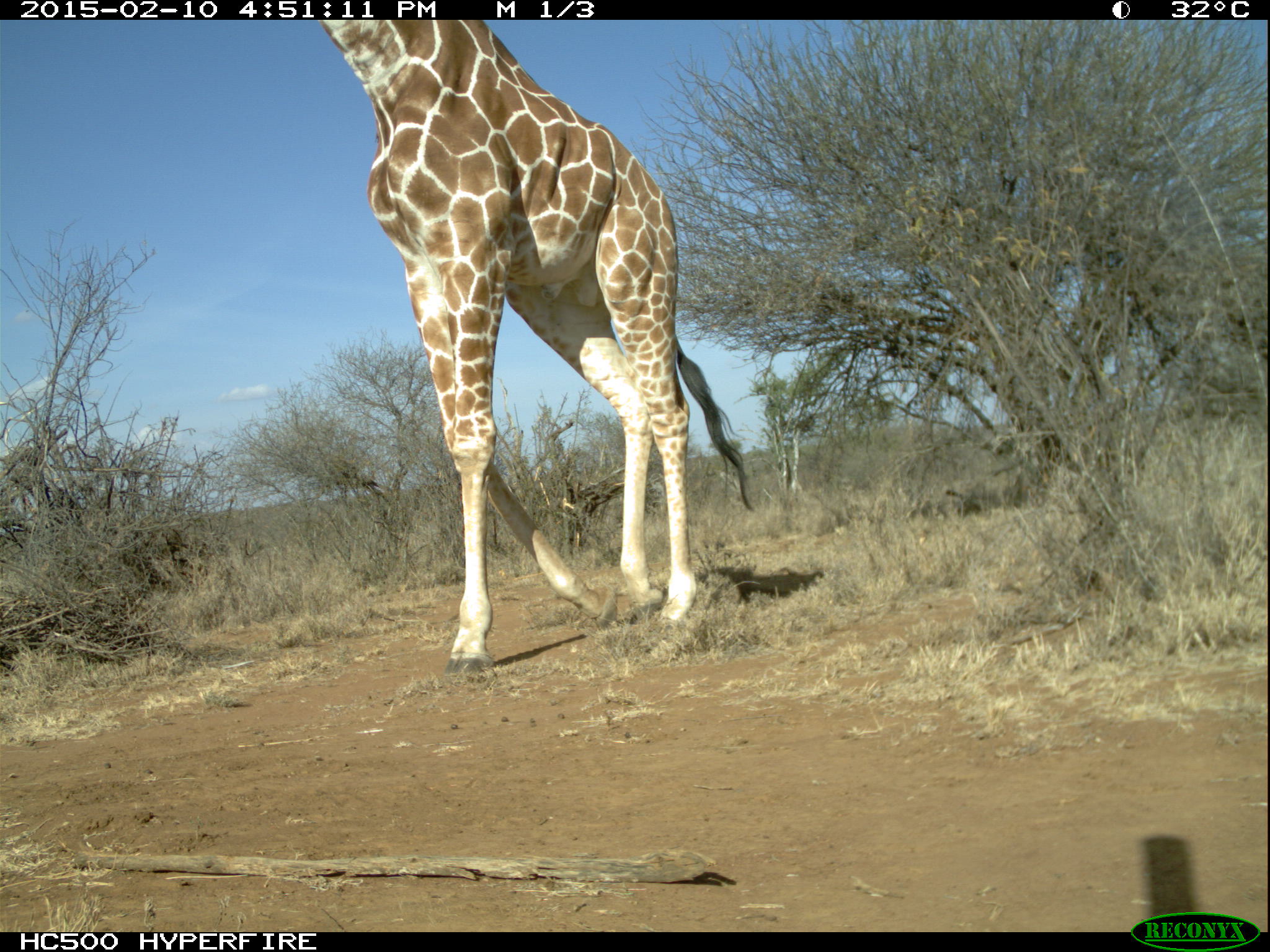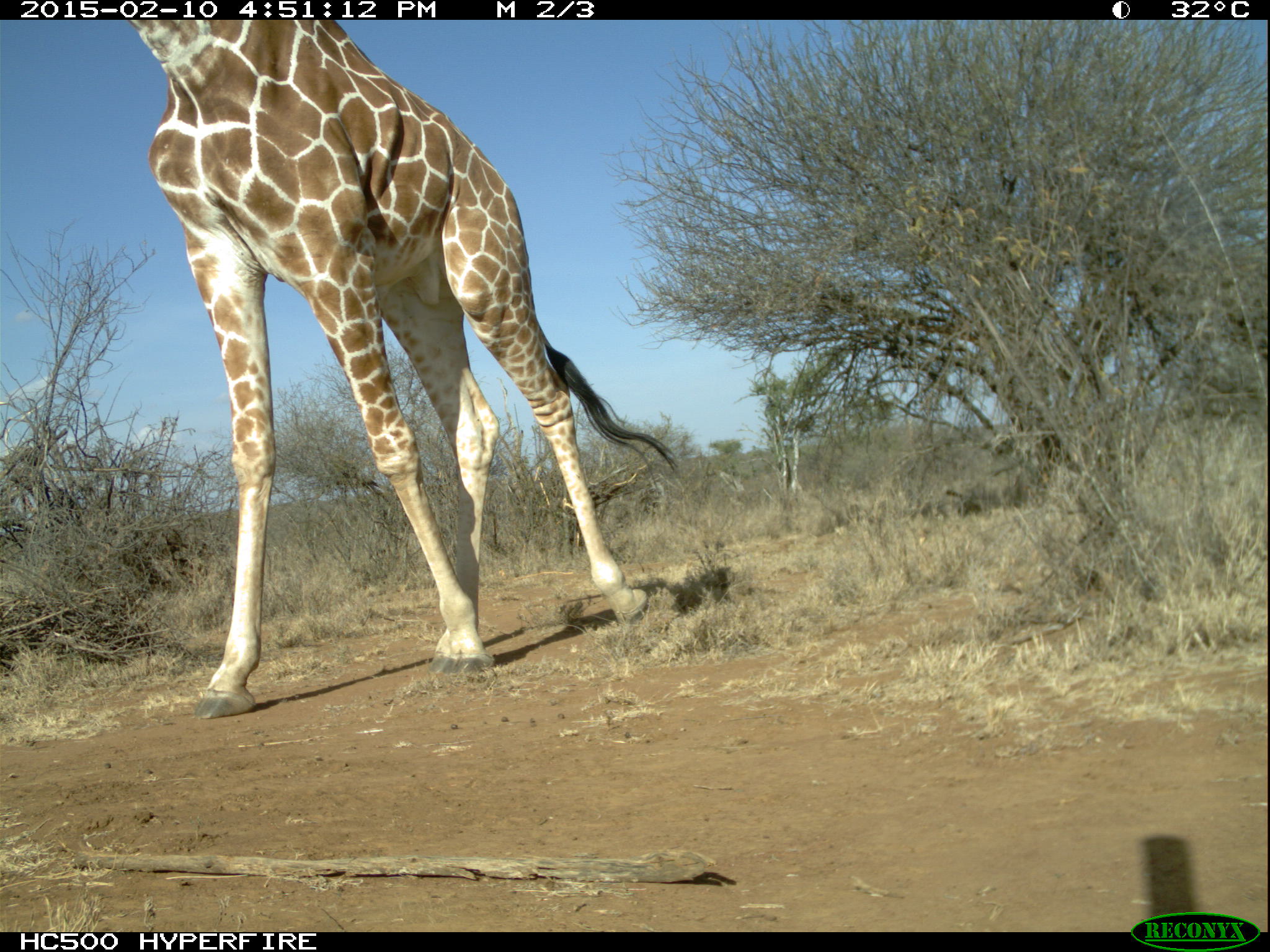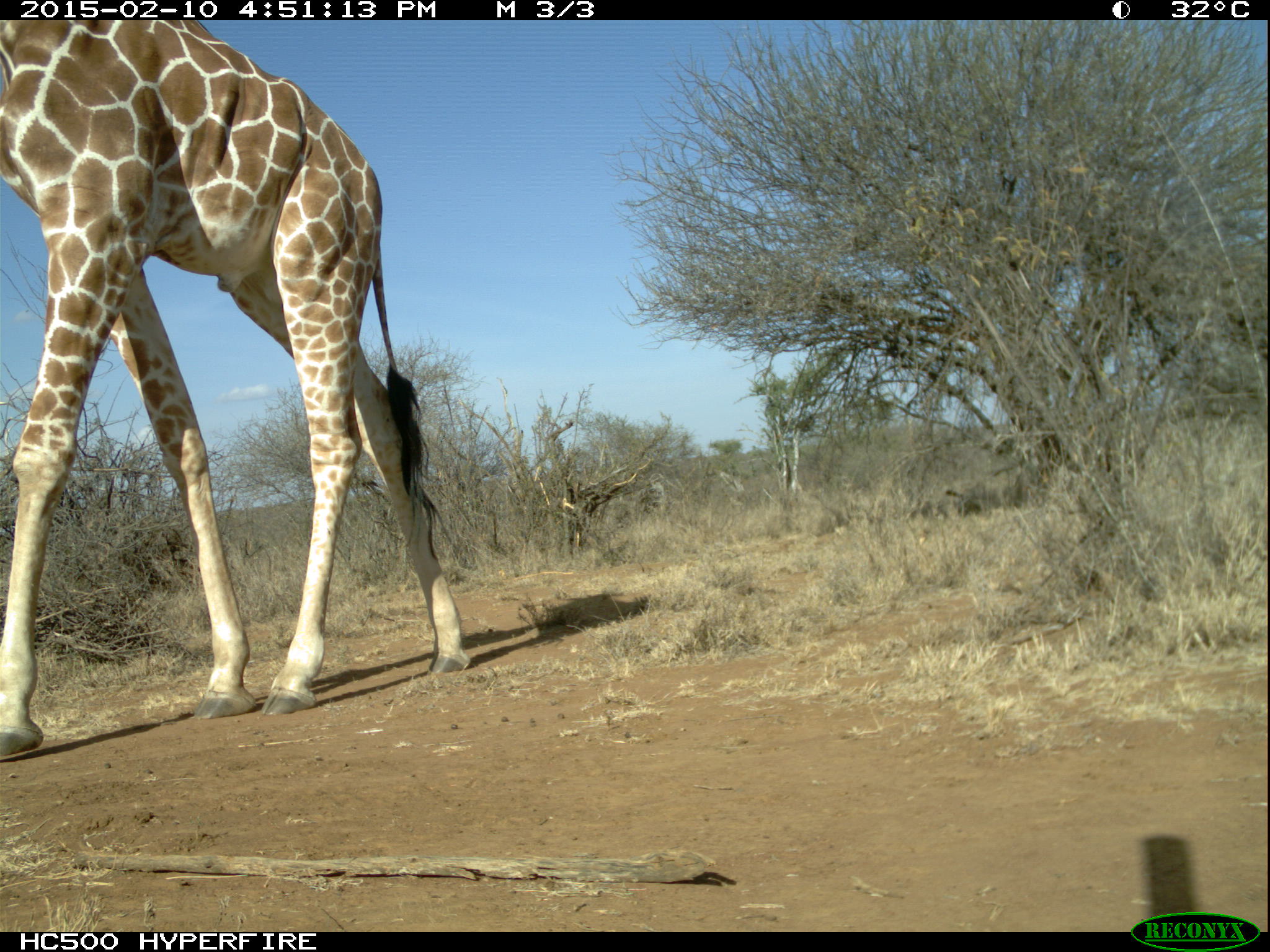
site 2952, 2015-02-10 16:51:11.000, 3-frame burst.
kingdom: Animalia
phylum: Chordata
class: Mammalia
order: Artiodactyla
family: Giraffidae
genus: Giraffa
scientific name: Giraffa camelopardalis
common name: giraffe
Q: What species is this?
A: Giraffa camelopardalis (giraffe).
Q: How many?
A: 1.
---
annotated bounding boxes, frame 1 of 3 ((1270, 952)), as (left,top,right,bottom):
giraffa camelopardalis: (318,21,756,683)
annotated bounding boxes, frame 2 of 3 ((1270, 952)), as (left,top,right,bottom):
giraffa camelopardalis: (123,19,681,720)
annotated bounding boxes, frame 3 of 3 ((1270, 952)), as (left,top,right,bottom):
giraffa camelopardalis: (0,20,469,755)